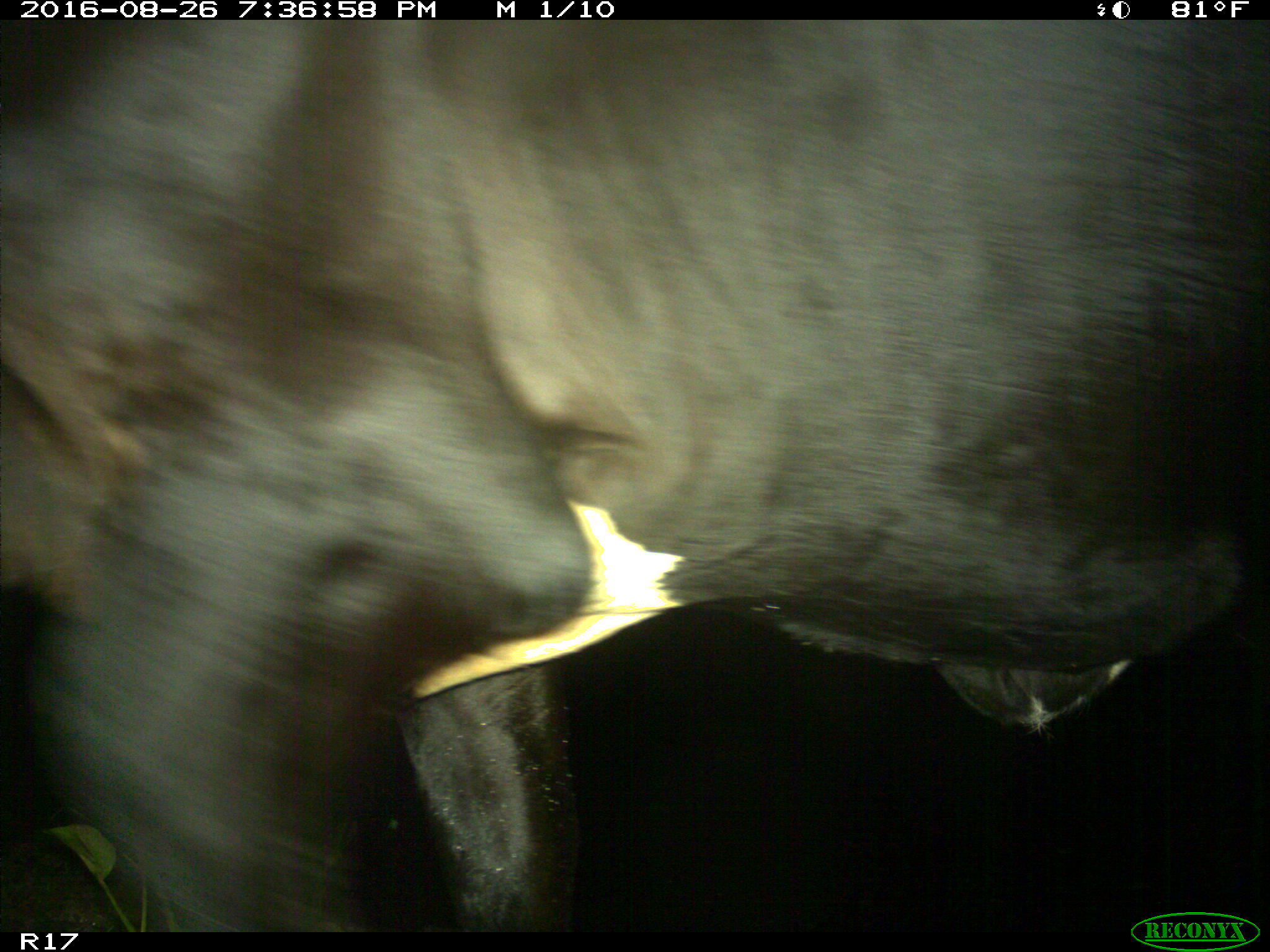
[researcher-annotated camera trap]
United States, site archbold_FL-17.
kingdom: Animalia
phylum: Chordata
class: Mammalia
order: Artiodactyla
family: Bovidae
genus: Bos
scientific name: Bos taurus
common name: domestic cow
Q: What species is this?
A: Bos taurus (domestic cow).